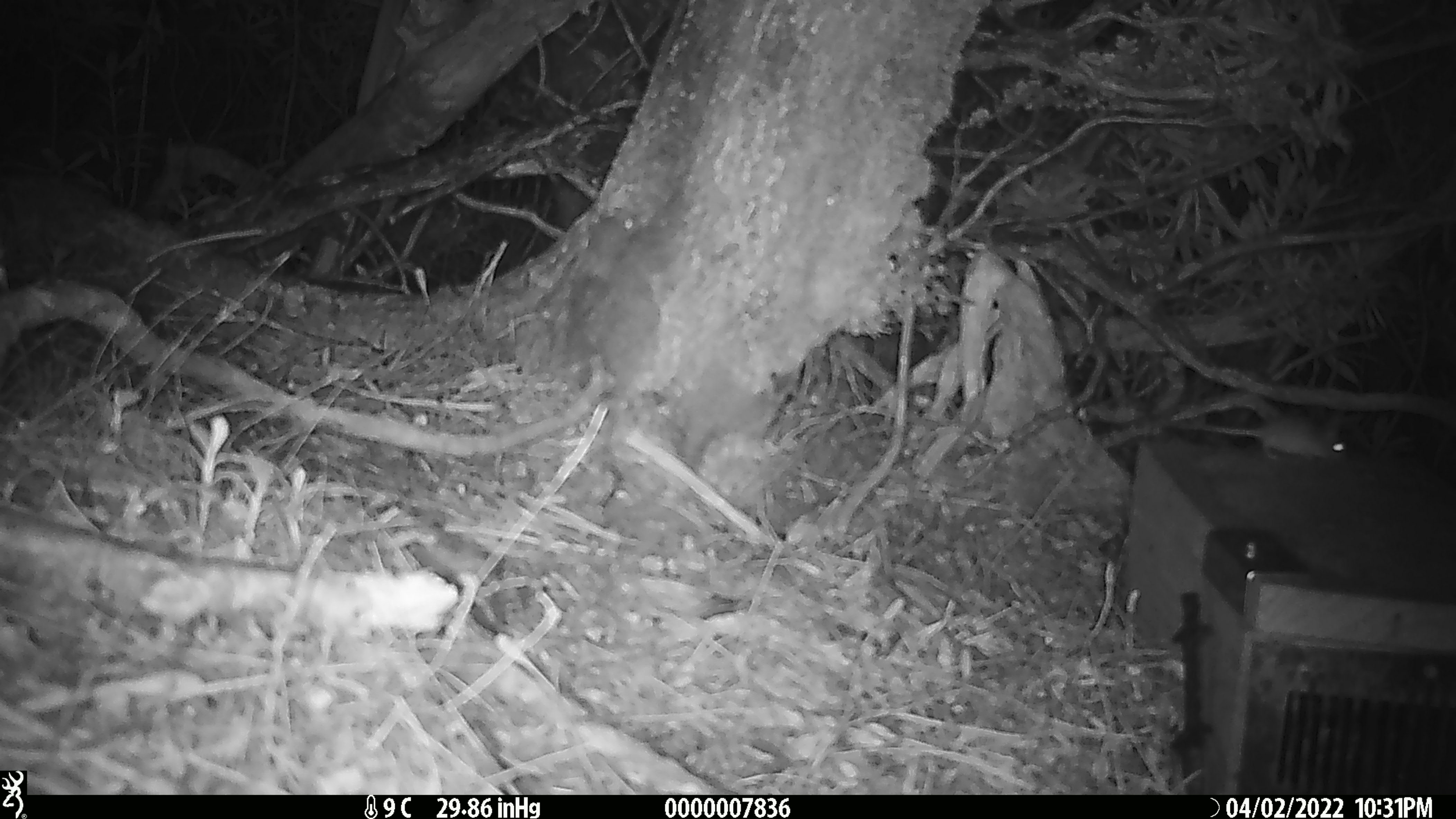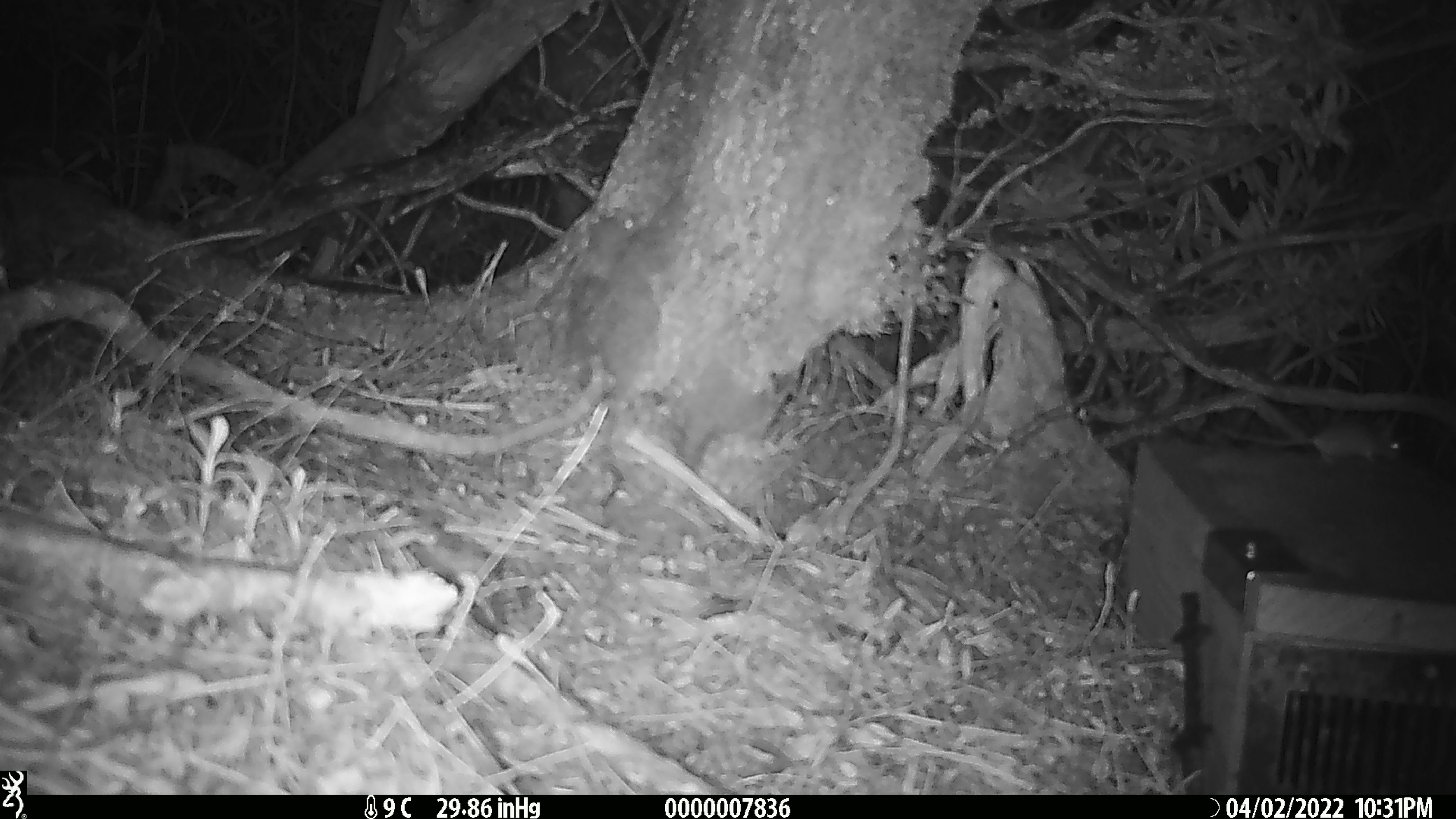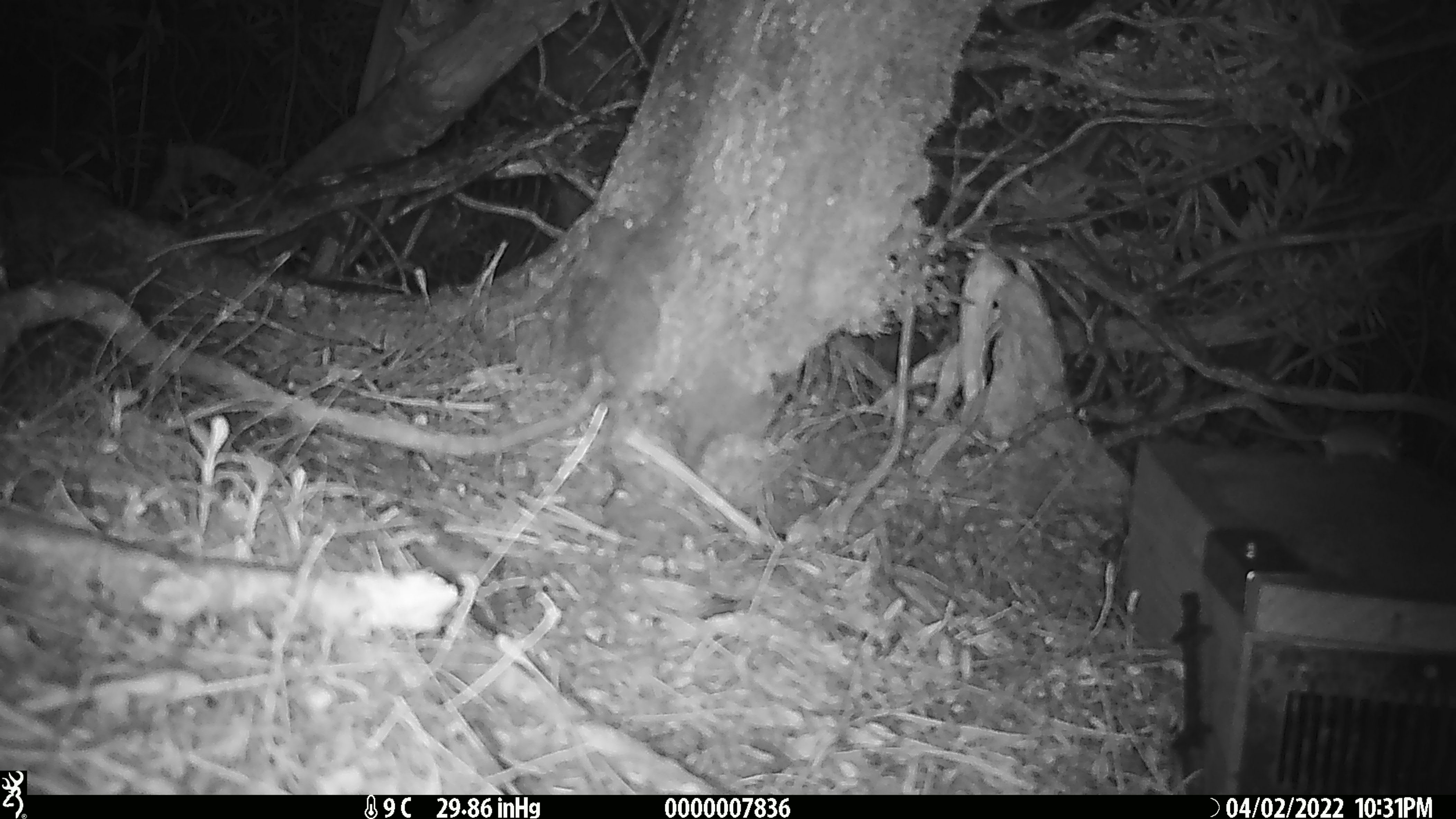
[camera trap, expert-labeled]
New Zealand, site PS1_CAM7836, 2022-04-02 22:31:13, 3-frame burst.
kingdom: Animalia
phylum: Chordata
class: Mammalia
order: Rodentia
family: Muridae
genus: Mus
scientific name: Mus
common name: mouse